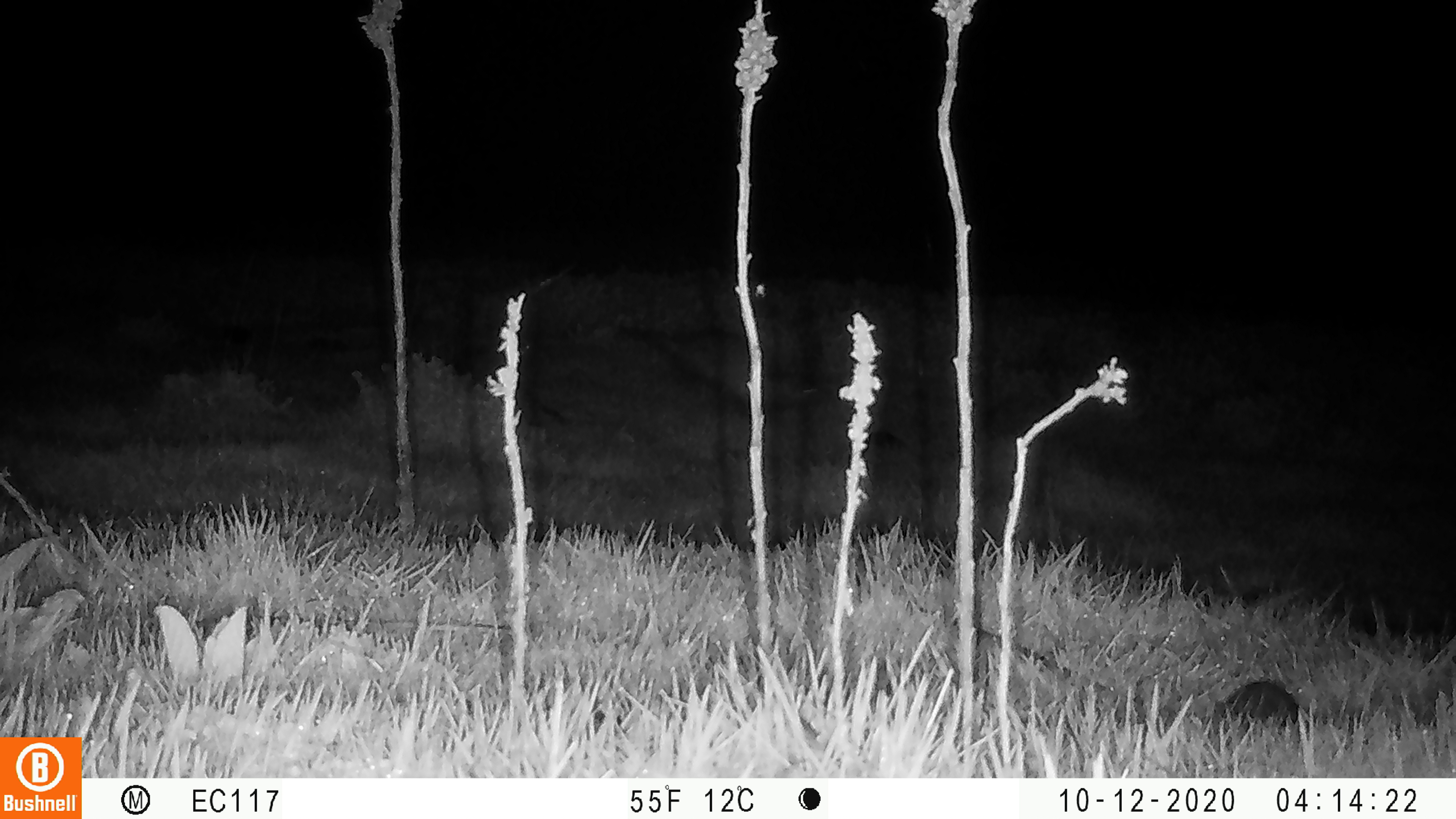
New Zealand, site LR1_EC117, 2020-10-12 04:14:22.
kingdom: Animalia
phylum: Chordata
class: Mammalia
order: Carnivora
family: Mustelidae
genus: Mustela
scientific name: Mustela furo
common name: ferret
Ferret (Mustela furo).